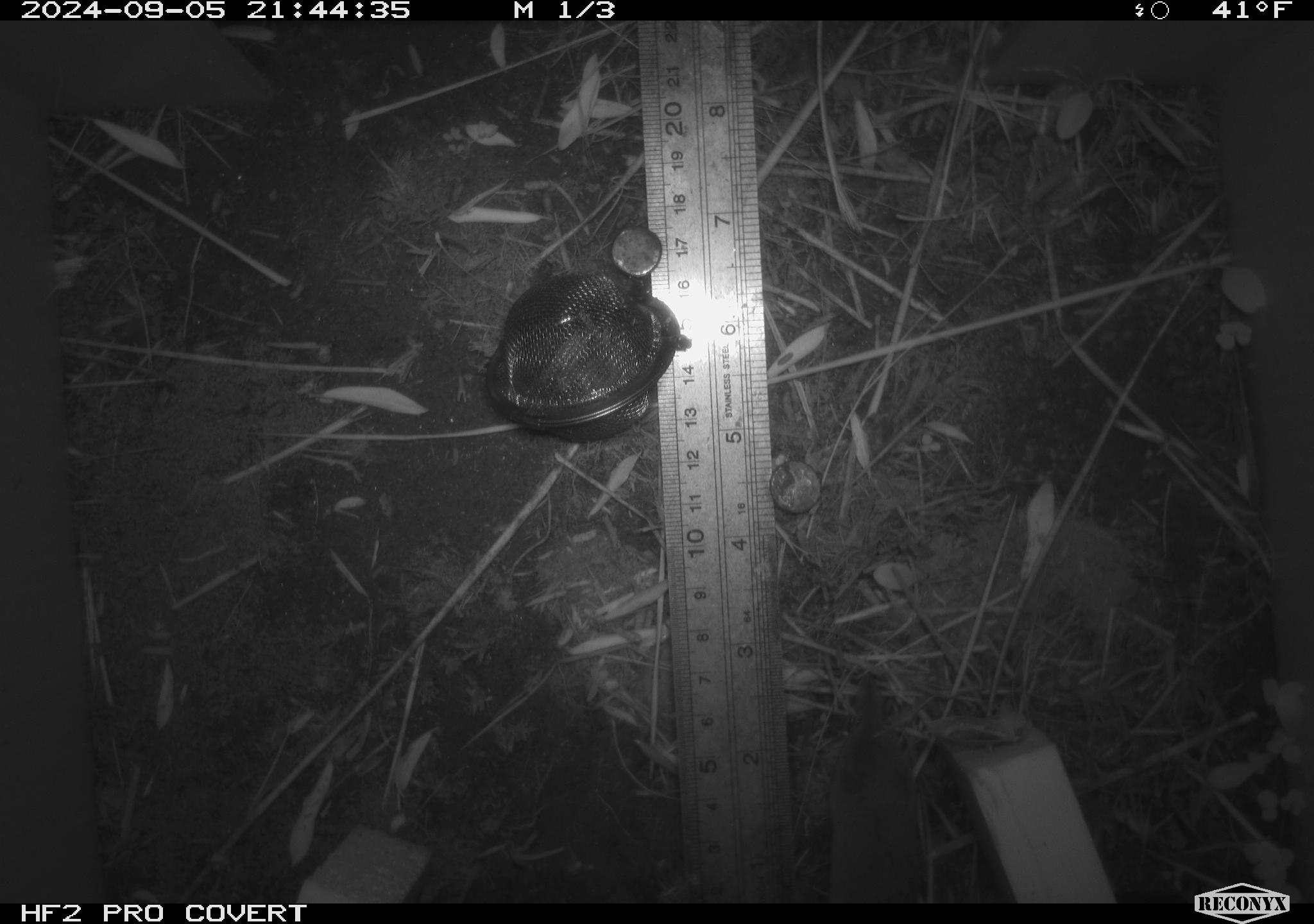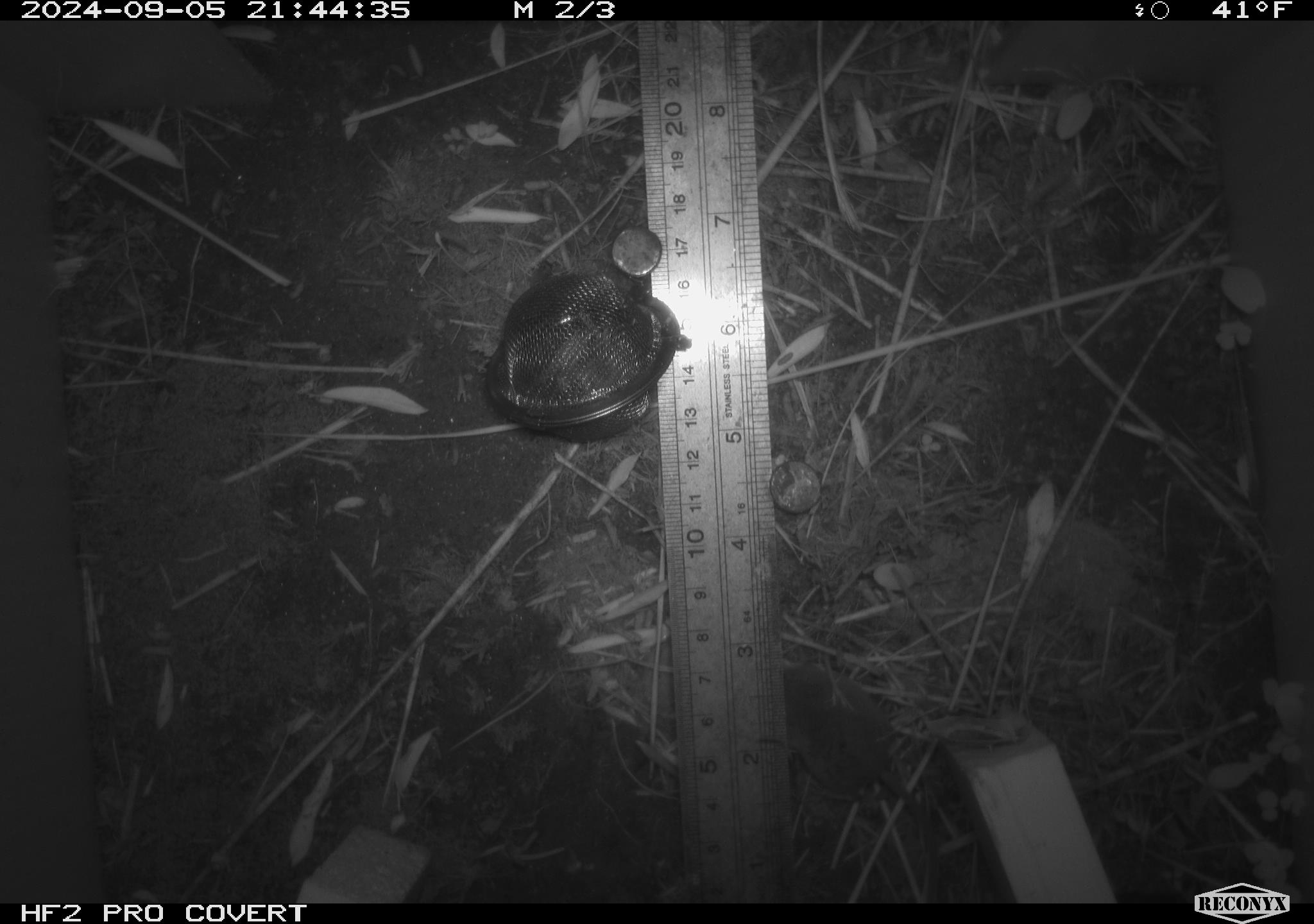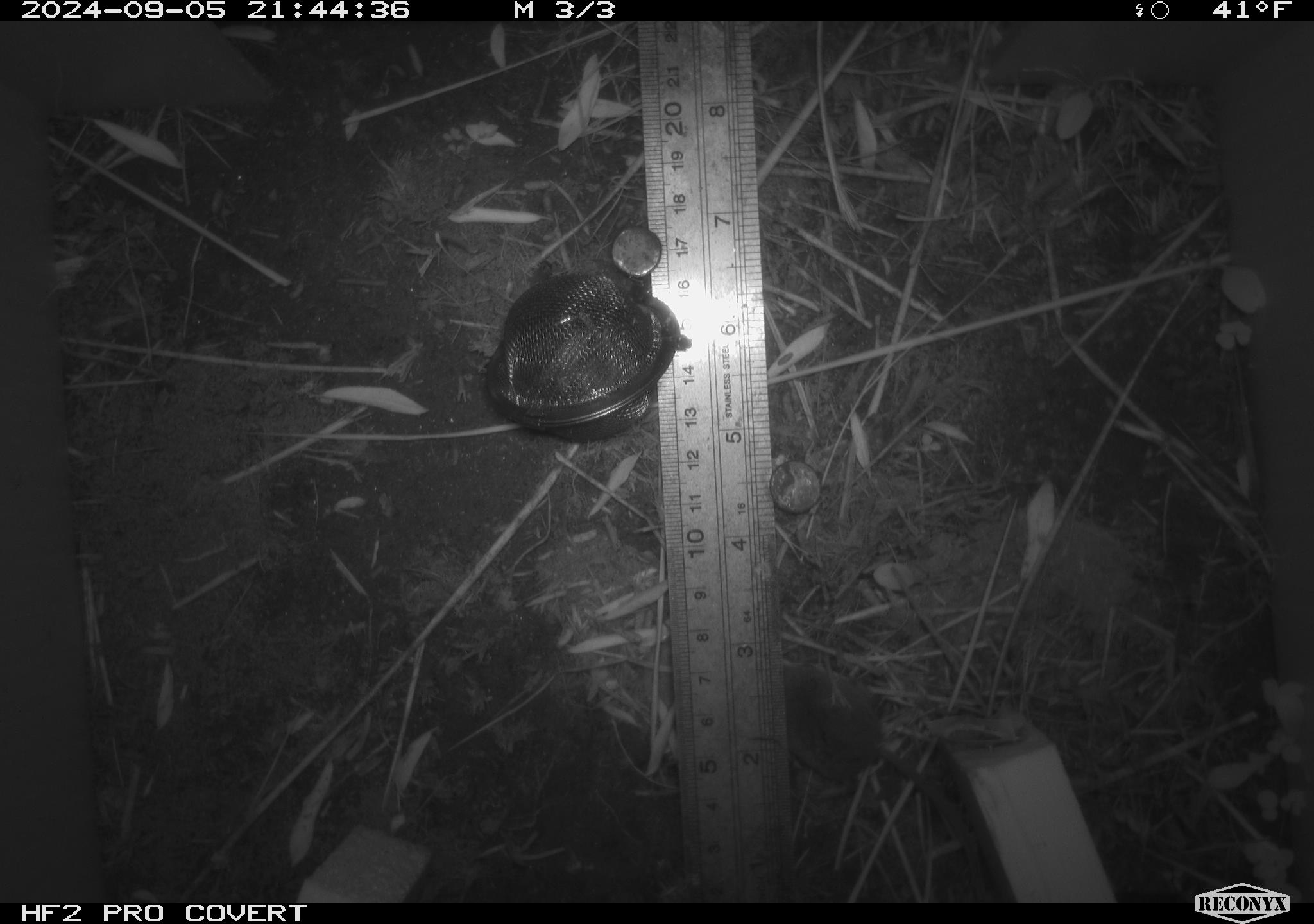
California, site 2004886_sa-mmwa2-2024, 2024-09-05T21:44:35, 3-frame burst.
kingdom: Animalia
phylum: Chordata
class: Mammalia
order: Eulipotyphla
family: Soricidae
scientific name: Soricidae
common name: shrews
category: soricidae family